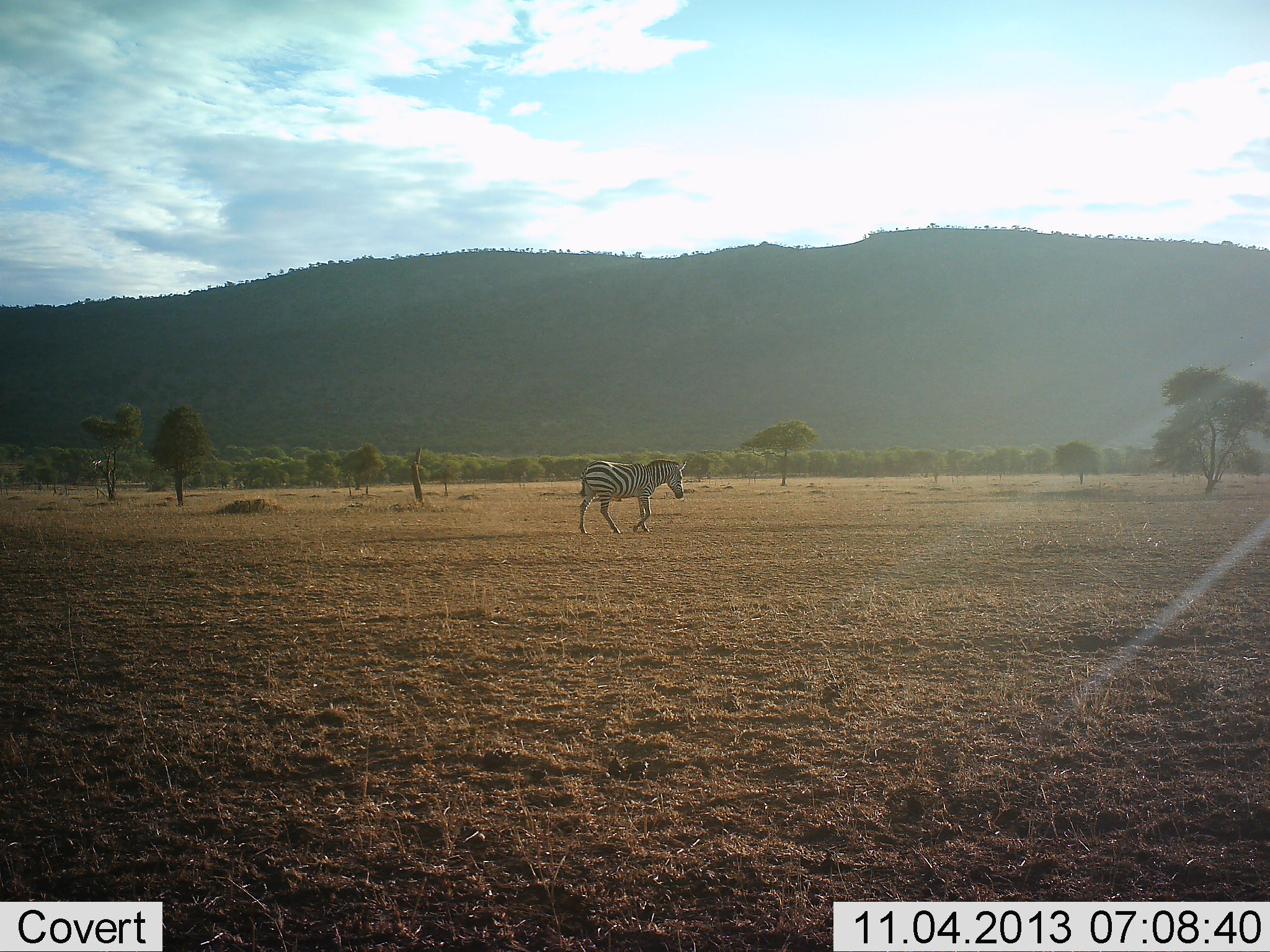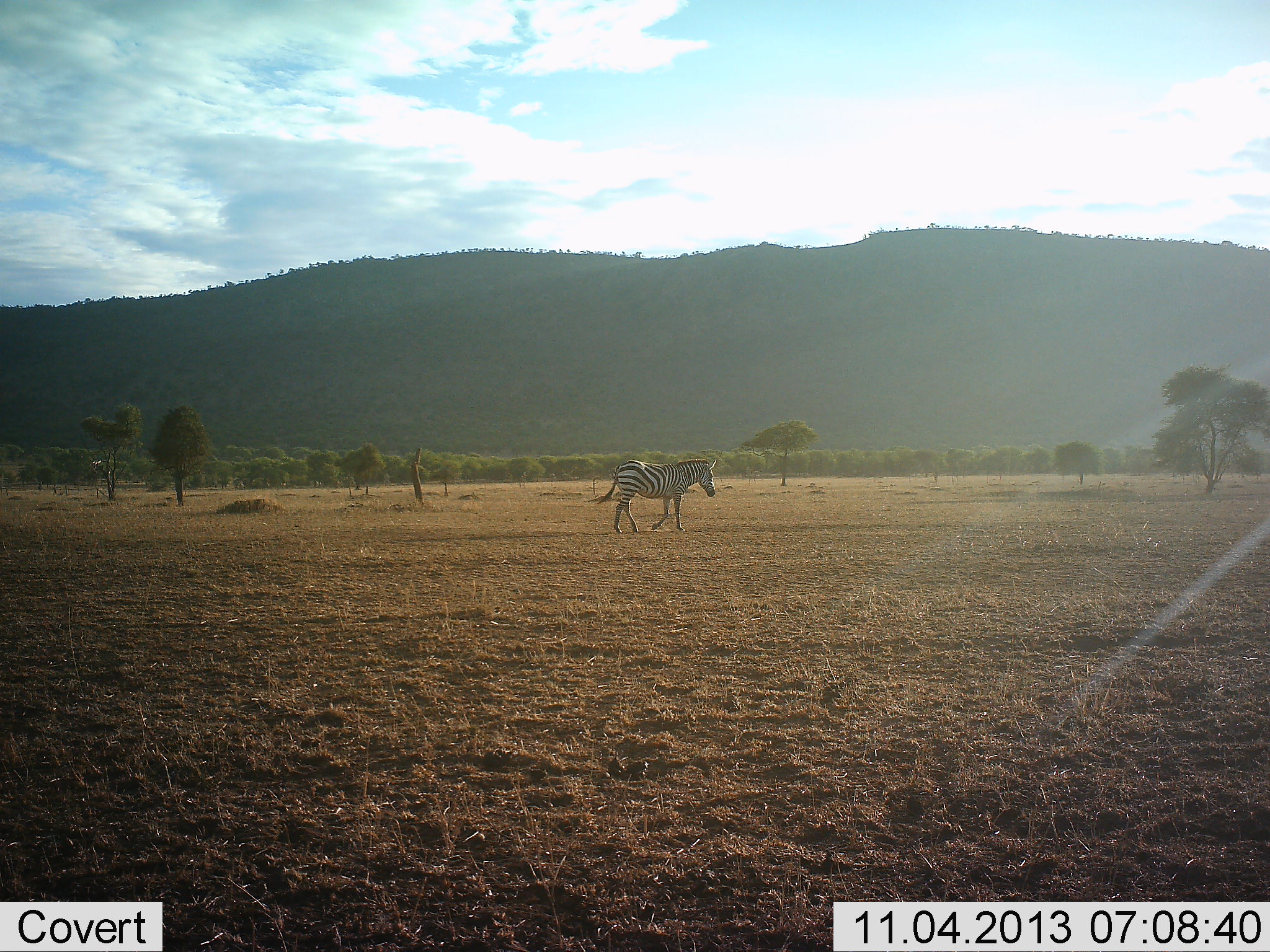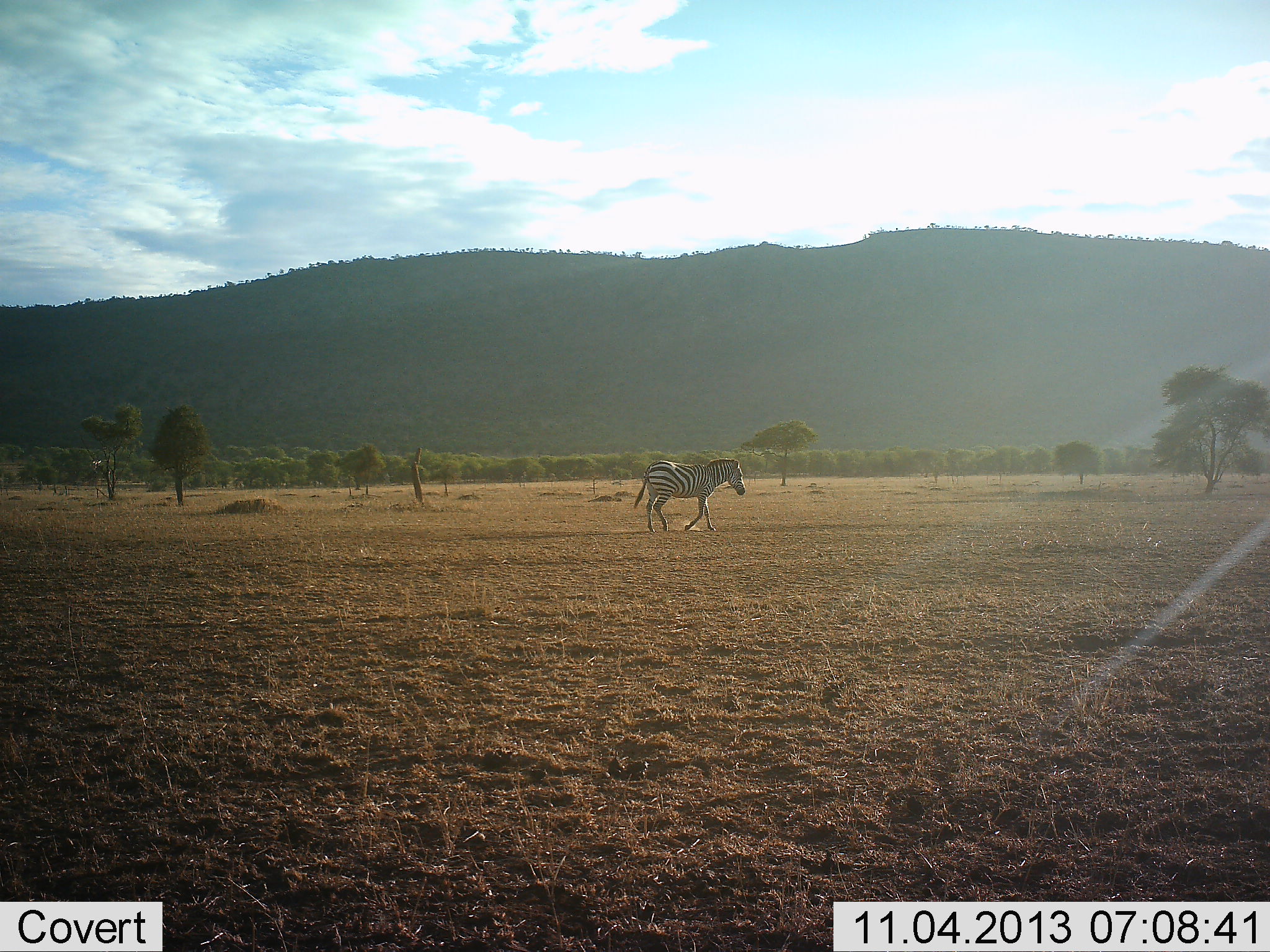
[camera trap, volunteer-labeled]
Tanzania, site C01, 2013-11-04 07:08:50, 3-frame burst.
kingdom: Animalia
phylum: Chordata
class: Mammalia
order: Perissodactyla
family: Equidae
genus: Equus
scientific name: Equus quagga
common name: plains zebra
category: zebra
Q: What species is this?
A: Zebra (plains zebra) (Equus quagga).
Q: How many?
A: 1.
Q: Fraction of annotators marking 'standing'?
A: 8%.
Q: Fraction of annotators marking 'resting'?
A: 0%.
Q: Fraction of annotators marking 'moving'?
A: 95%.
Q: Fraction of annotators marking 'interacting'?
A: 0%.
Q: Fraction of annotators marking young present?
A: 0%.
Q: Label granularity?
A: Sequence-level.